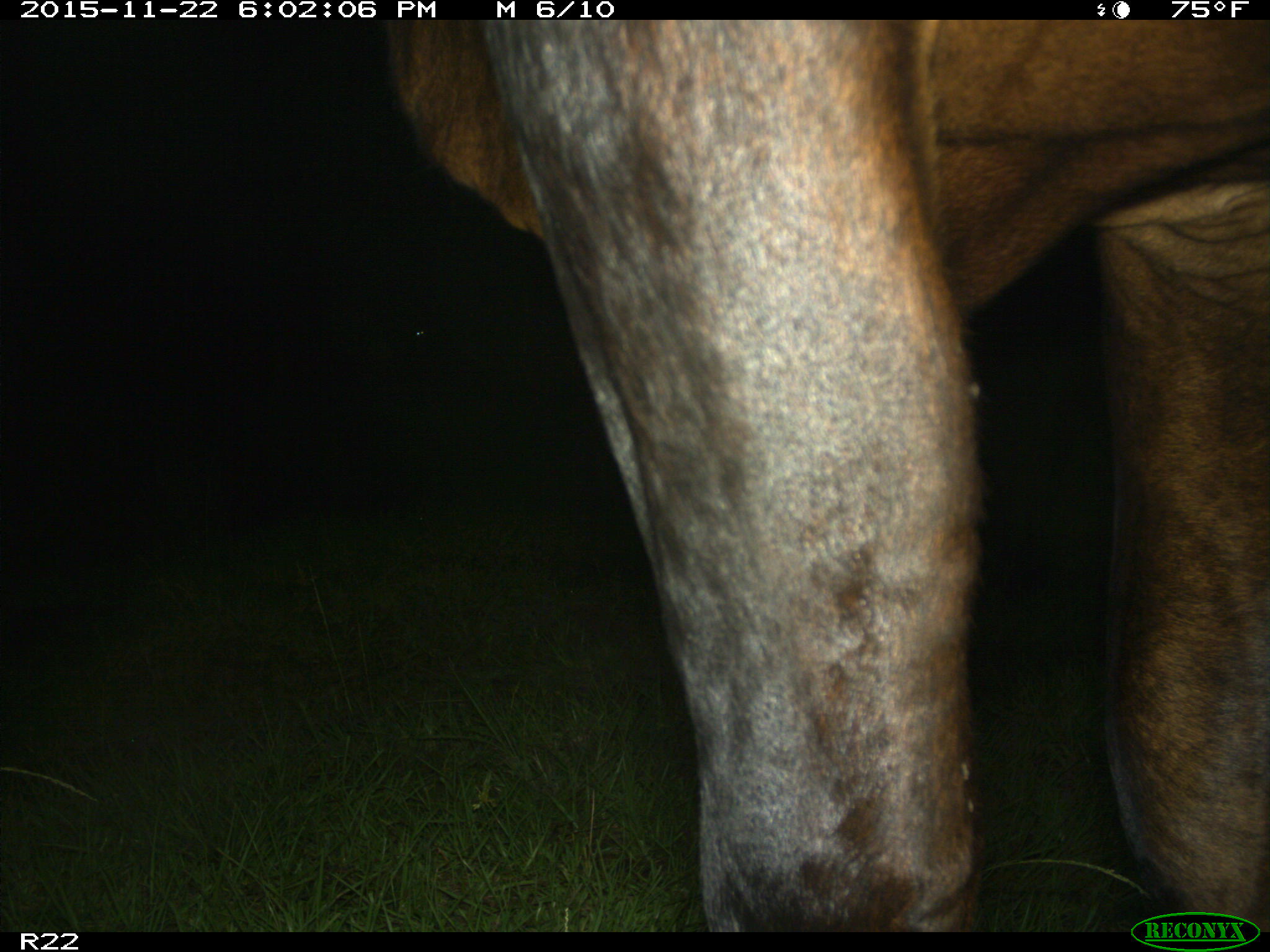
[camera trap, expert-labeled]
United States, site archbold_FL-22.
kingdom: Animalia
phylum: Chordata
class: Mammalia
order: Artiodactyla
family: Bovidae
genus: Bos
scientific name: Bos taurus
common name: domestic cow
Bos taurus (domestic cow).